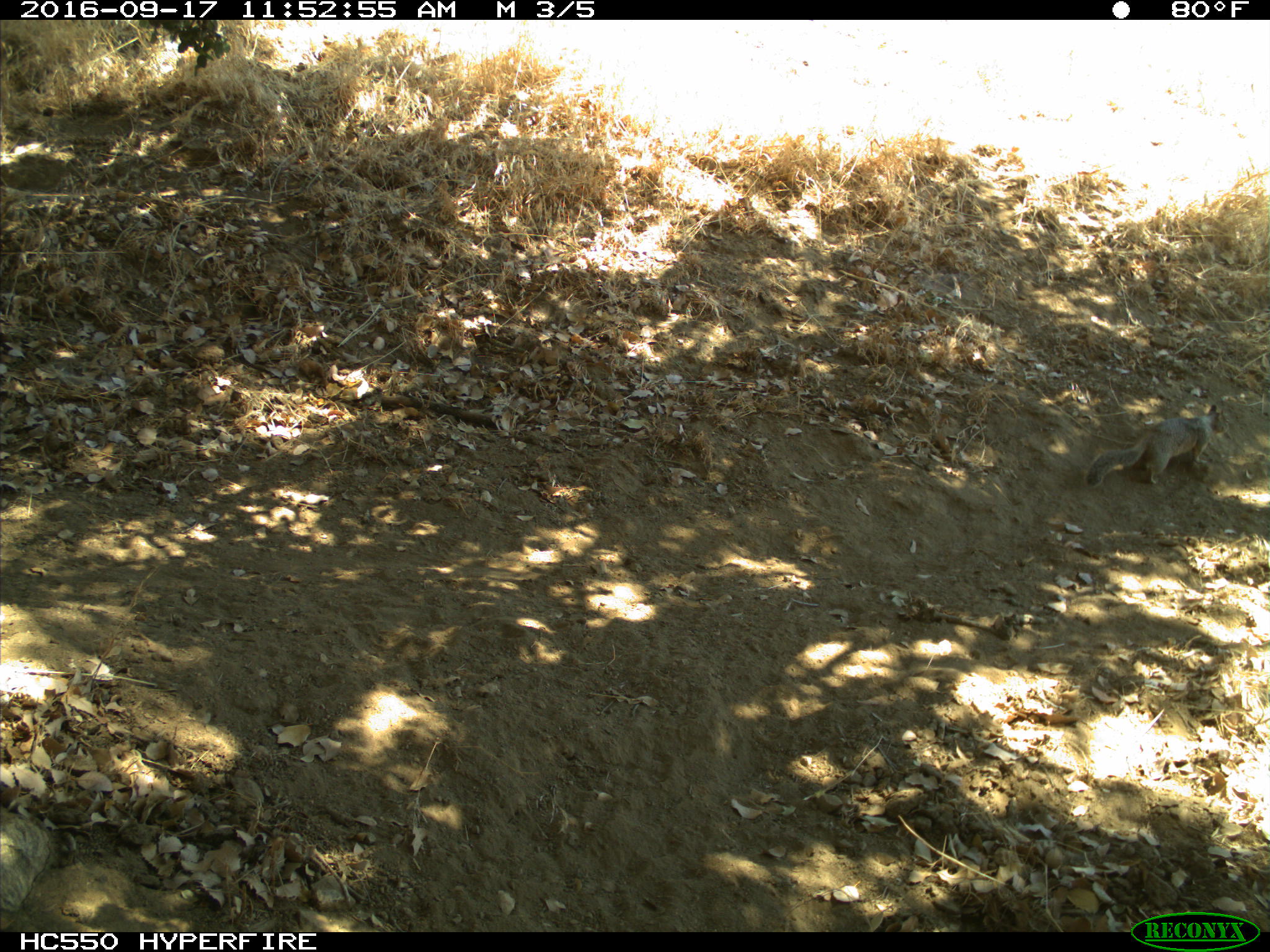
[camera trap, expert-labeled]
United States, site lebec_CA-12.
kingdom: Animalia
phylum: Chordata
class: Mammalia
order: Rodentia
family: Sciuridae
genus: Otospermophilus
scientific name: Otospermophilus beecheyi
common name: california ground squirrel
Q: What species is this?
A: Otospermophilus beecheyi (california ground squirrel).